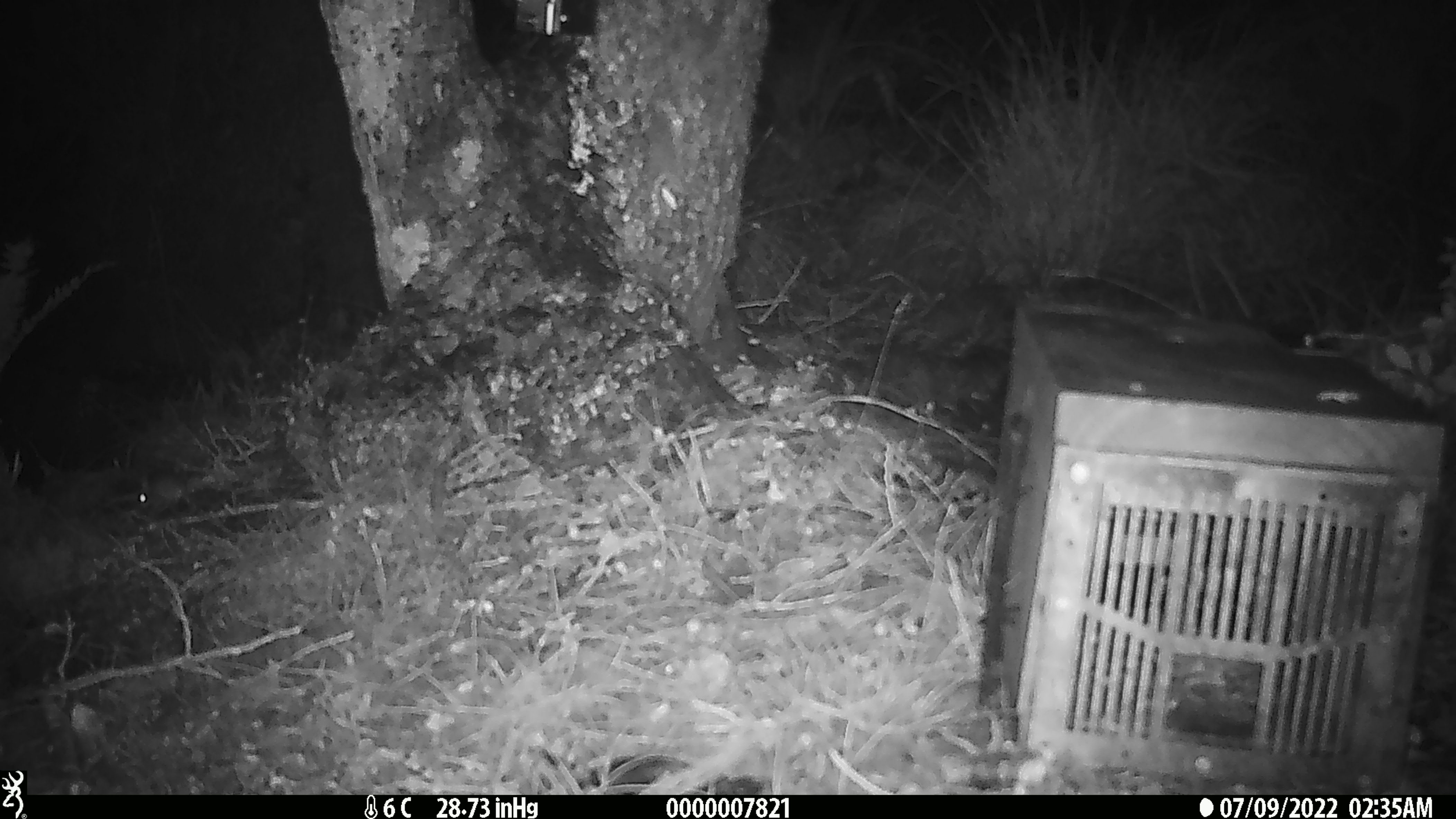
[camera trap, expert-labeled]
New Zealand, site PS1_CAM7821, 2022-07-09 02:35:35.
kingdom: Animalia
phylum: Chordata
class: Mammalia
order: Rodentia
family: Muridae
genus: Mus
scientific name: Mus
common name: mouse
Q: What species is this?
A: Mouse (Mus).